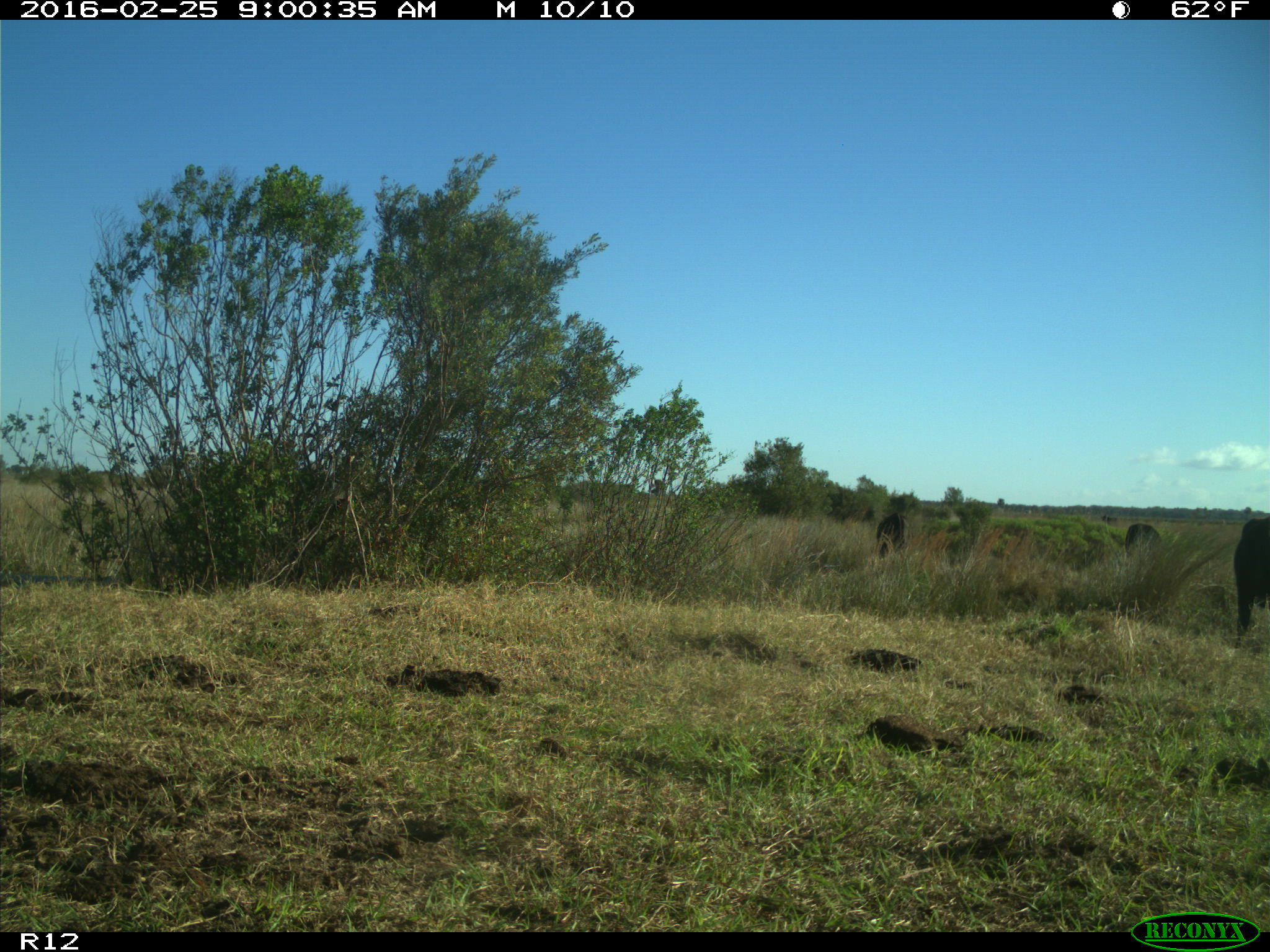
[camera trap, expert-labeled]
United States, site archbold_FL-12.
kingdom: Animalia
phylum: Chordata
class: Mammalia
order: Artiodactyla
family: Bovidae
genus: Bos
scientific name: Bos taurus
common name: domestic cow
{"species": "Bos taurus (domestic cow)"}